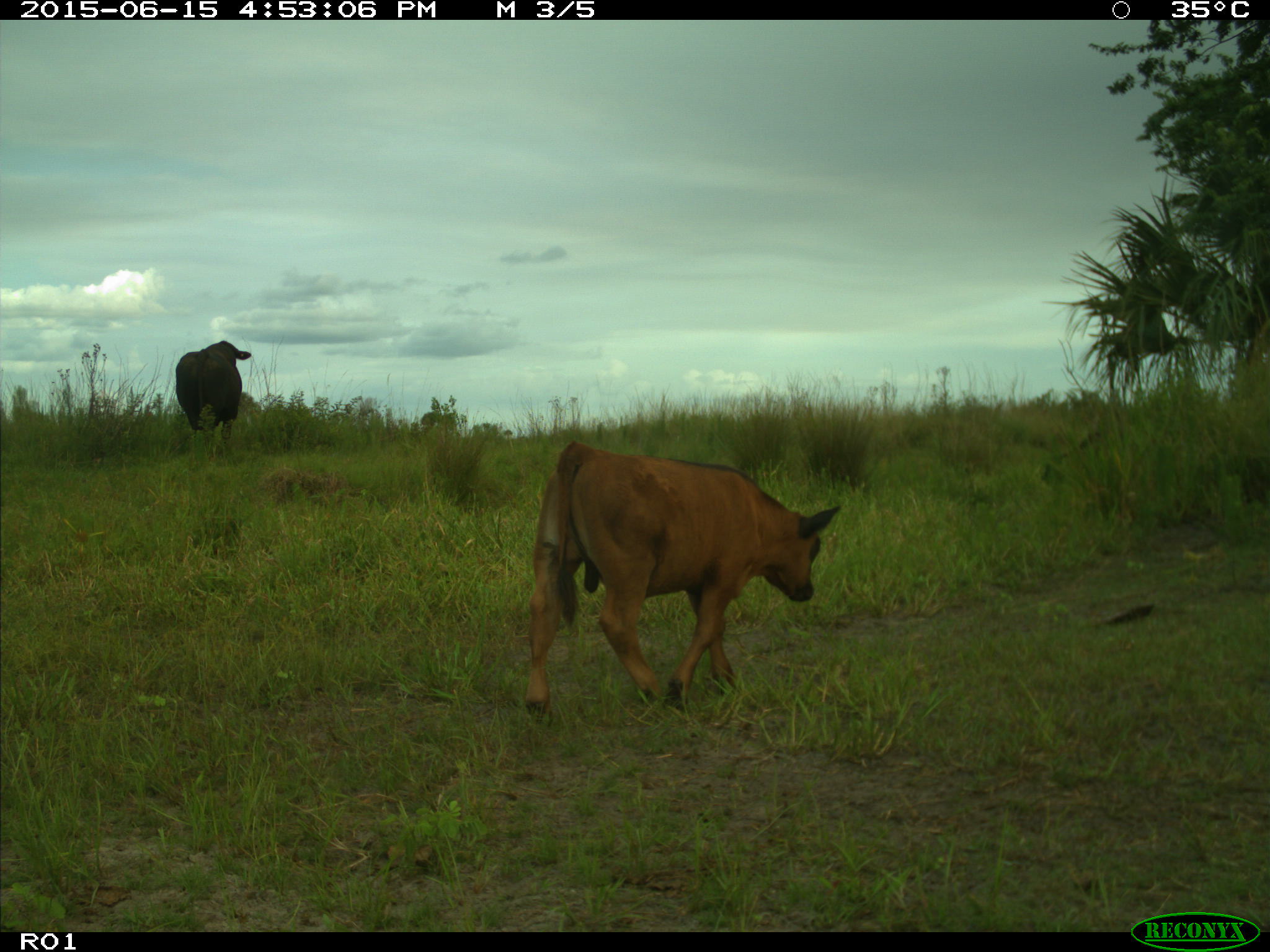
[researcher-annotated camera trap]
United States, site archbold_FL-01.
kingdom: Animalia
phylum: Chordata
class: Mammalia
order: Artiodactyla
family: Bovidae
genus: Bos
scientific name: Bos taurus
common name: domestic cow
Bos taurus (domestic cow).